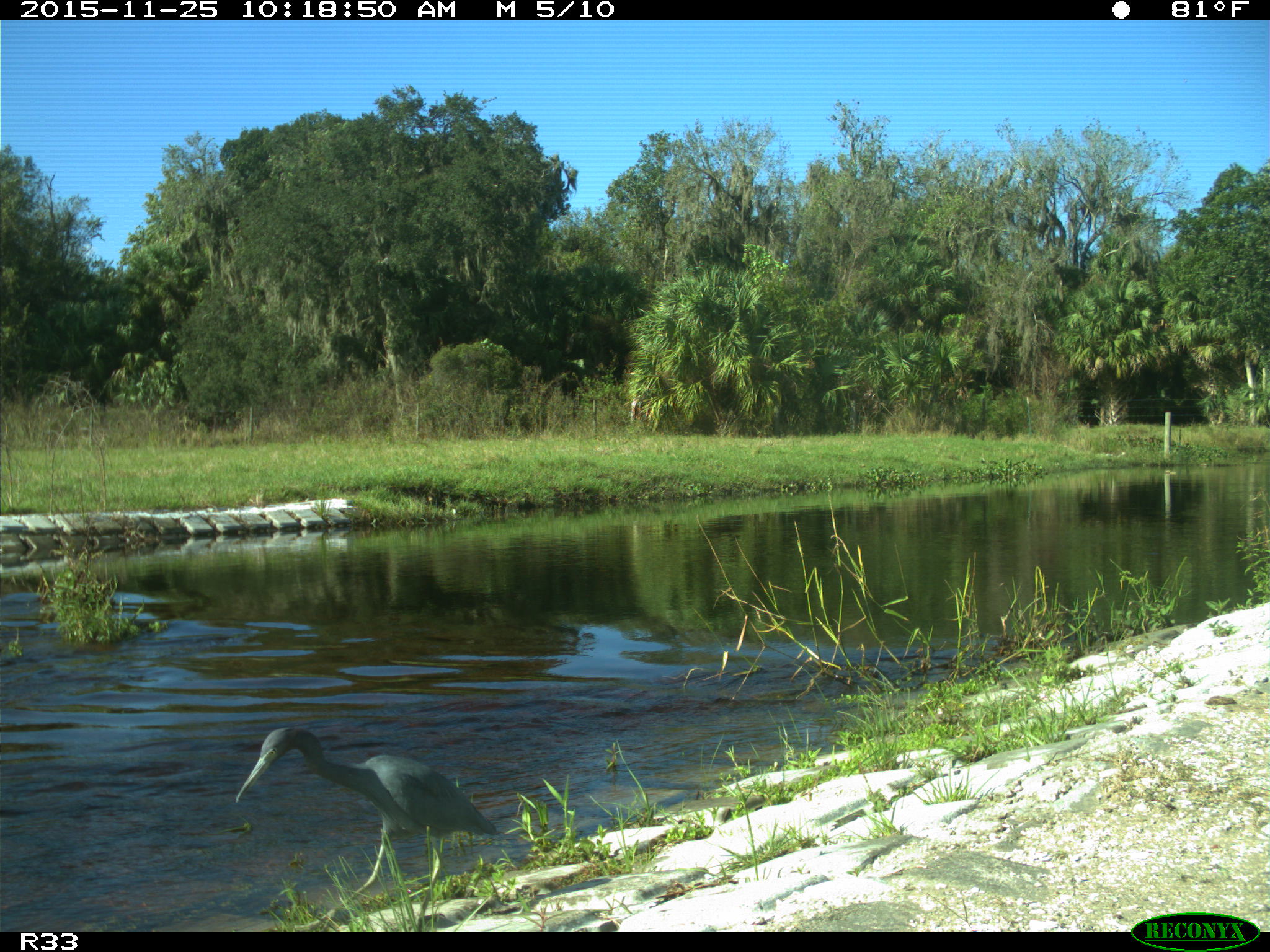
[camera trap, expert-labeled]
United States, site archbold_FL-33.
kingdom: Animalia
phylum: Chordata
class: Aves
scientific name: Aves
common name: birds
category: unidentified bird